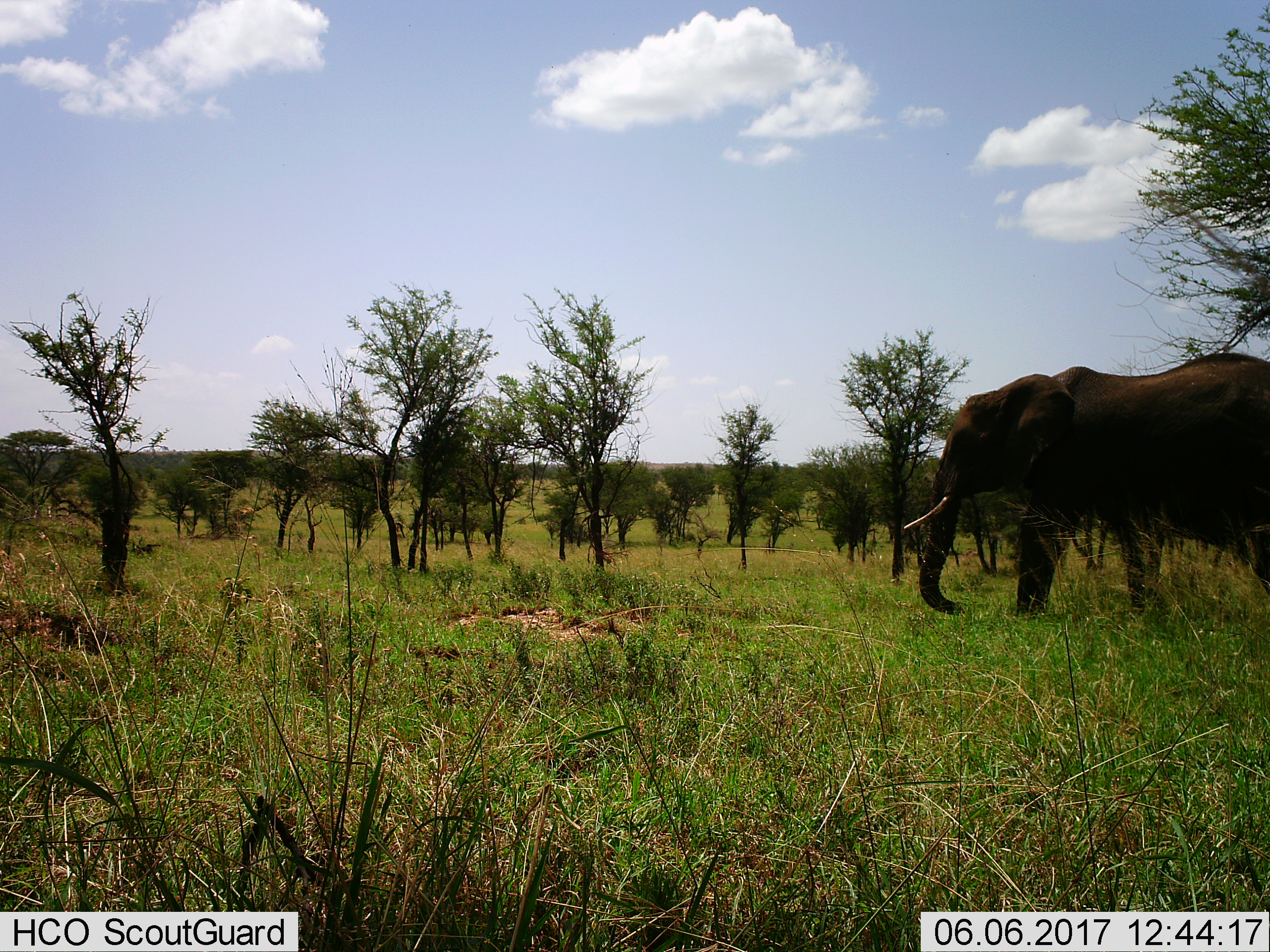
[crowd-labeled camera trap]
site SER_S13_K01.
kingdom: Animalia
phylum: Chordata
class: Mammalia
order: Proboscidea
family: Elephantidae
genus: Loxodonta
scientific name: Loxodonta africana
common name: african bush elephant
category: elephant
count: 1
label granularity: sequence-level